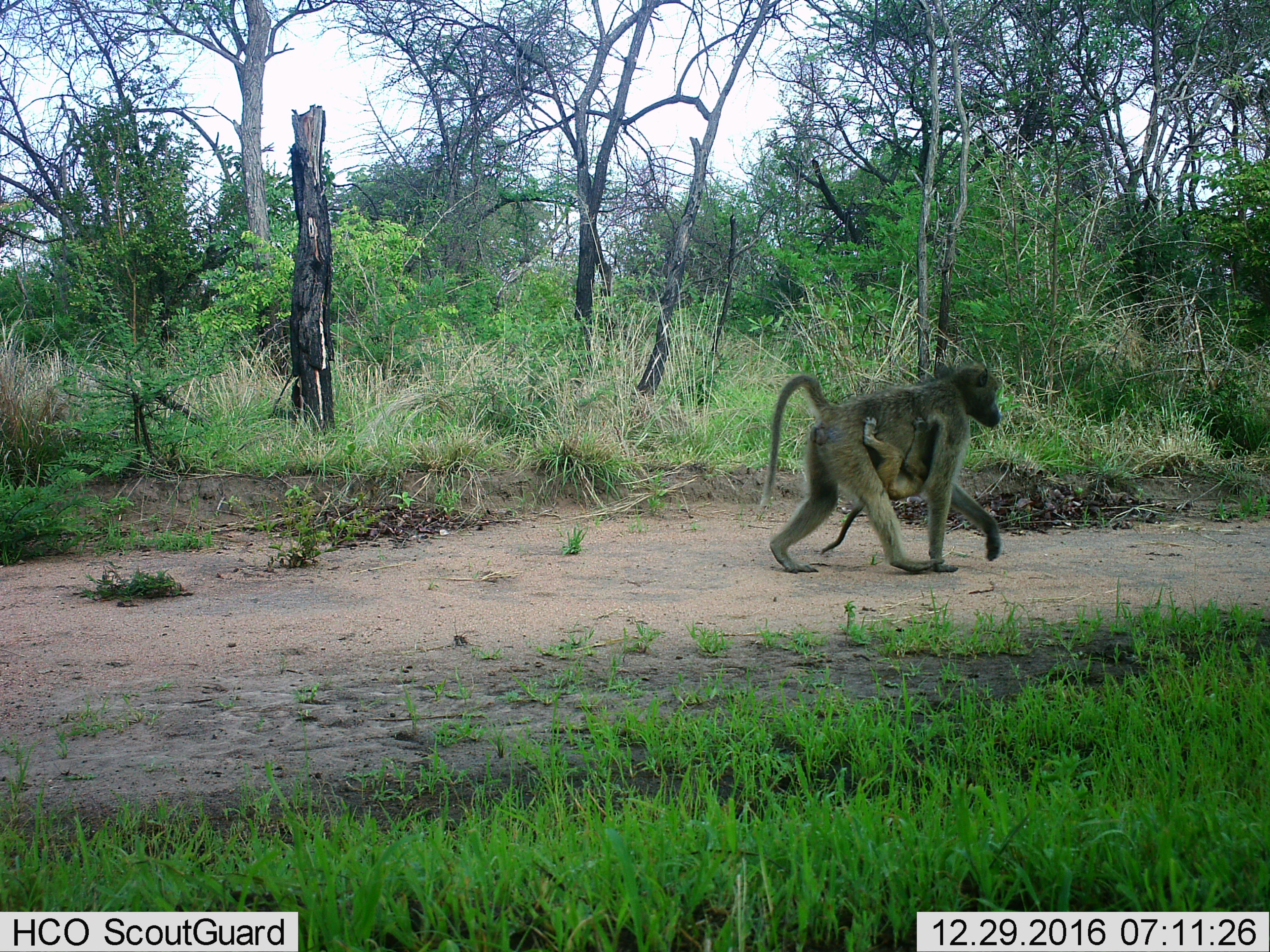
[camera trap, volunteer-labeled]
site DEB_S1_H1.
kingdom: Animalia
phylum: Chordata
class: Mammalia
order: Primates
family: Cercopithecidae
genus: Papio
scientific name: Papio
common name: baboon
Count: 2.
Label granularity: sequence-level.